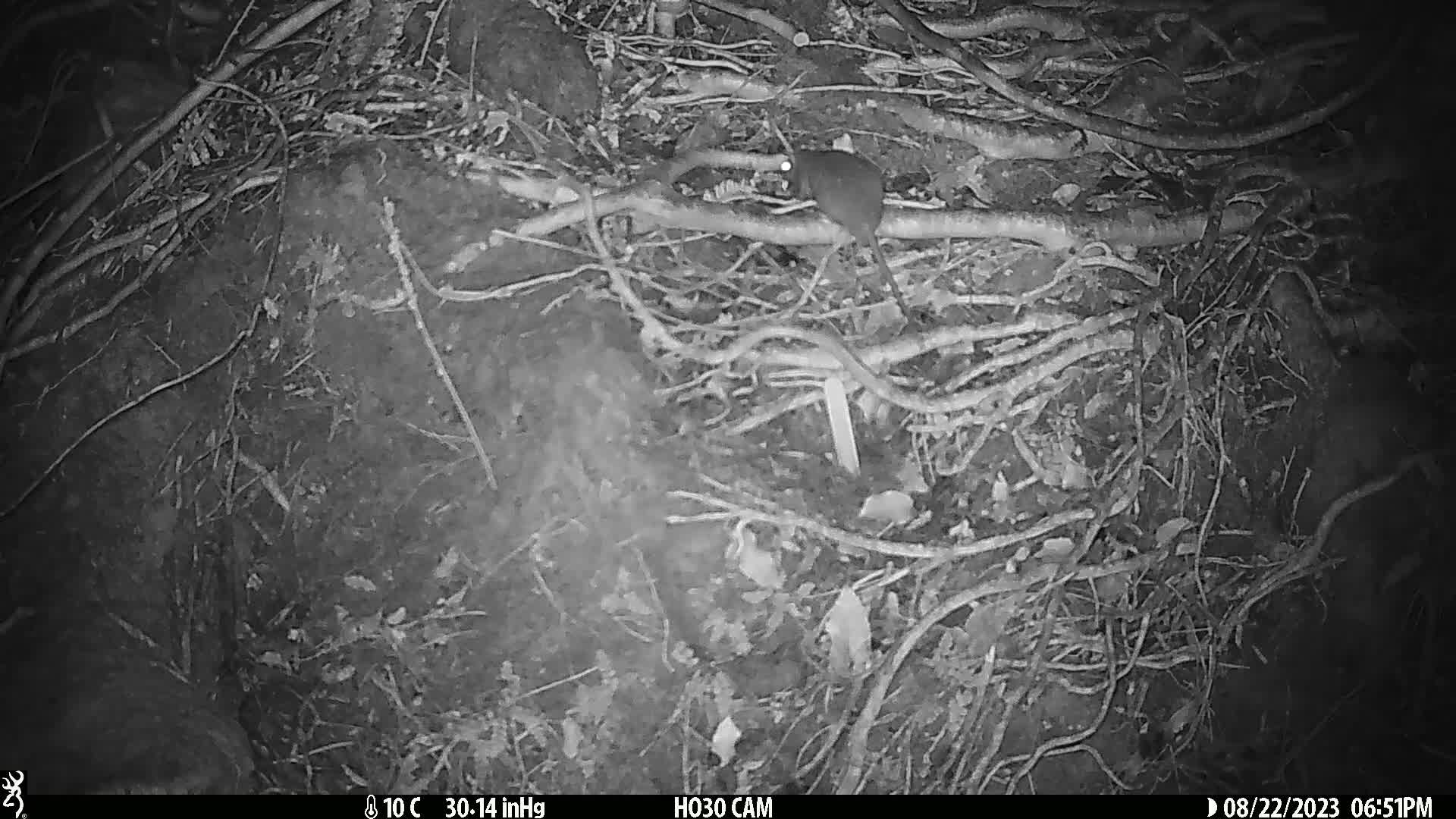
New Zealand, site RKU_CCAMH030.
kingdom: Animalia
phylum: Chordata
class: Mammalia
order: Rodentia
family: Muridae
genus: Rattus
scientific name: Rattus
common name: rat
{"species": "rat (Rattus)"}